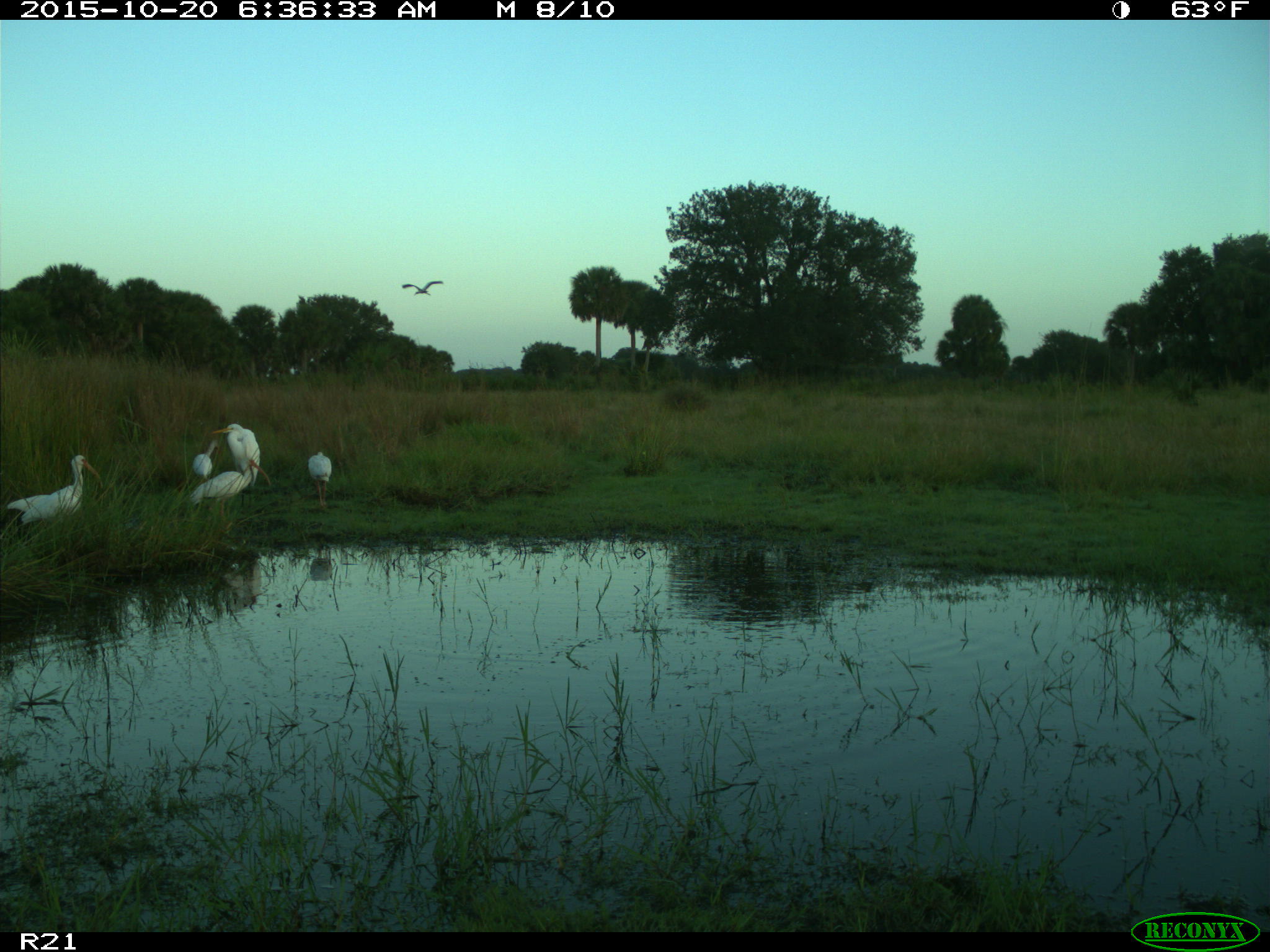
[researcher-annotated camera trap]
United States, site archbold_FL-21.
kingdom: Animalia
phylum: Chordata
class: Aves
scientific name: Aves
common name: birds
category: unidentified bird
Unidentified bird (birds) (Aves).